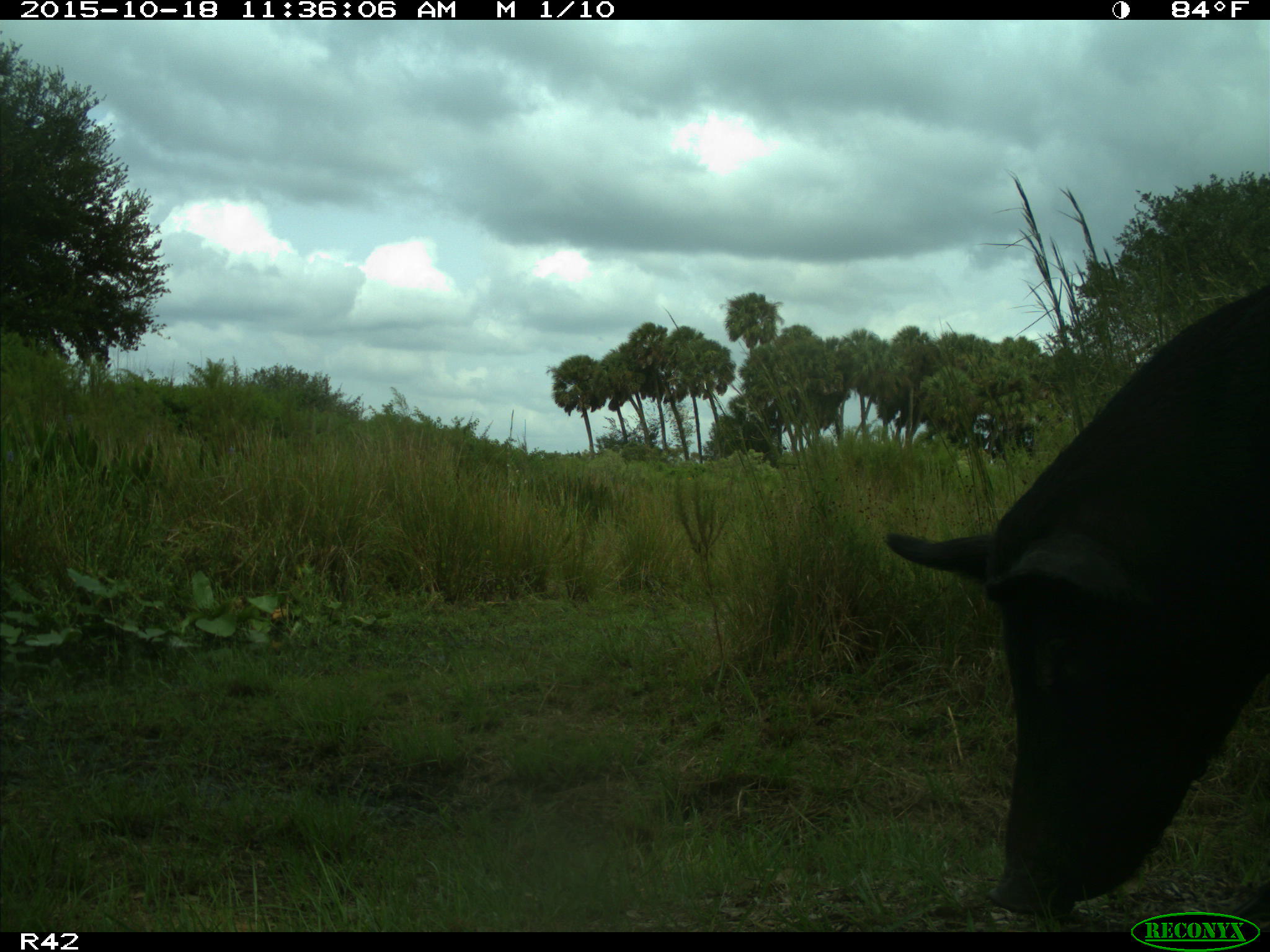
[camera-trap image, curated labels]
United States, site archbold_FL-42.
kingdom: Animalia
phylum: Chordata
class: Mammalia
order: Artiodactyla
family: Suidae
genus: Sus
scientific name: Sus scrofa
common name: wild boar